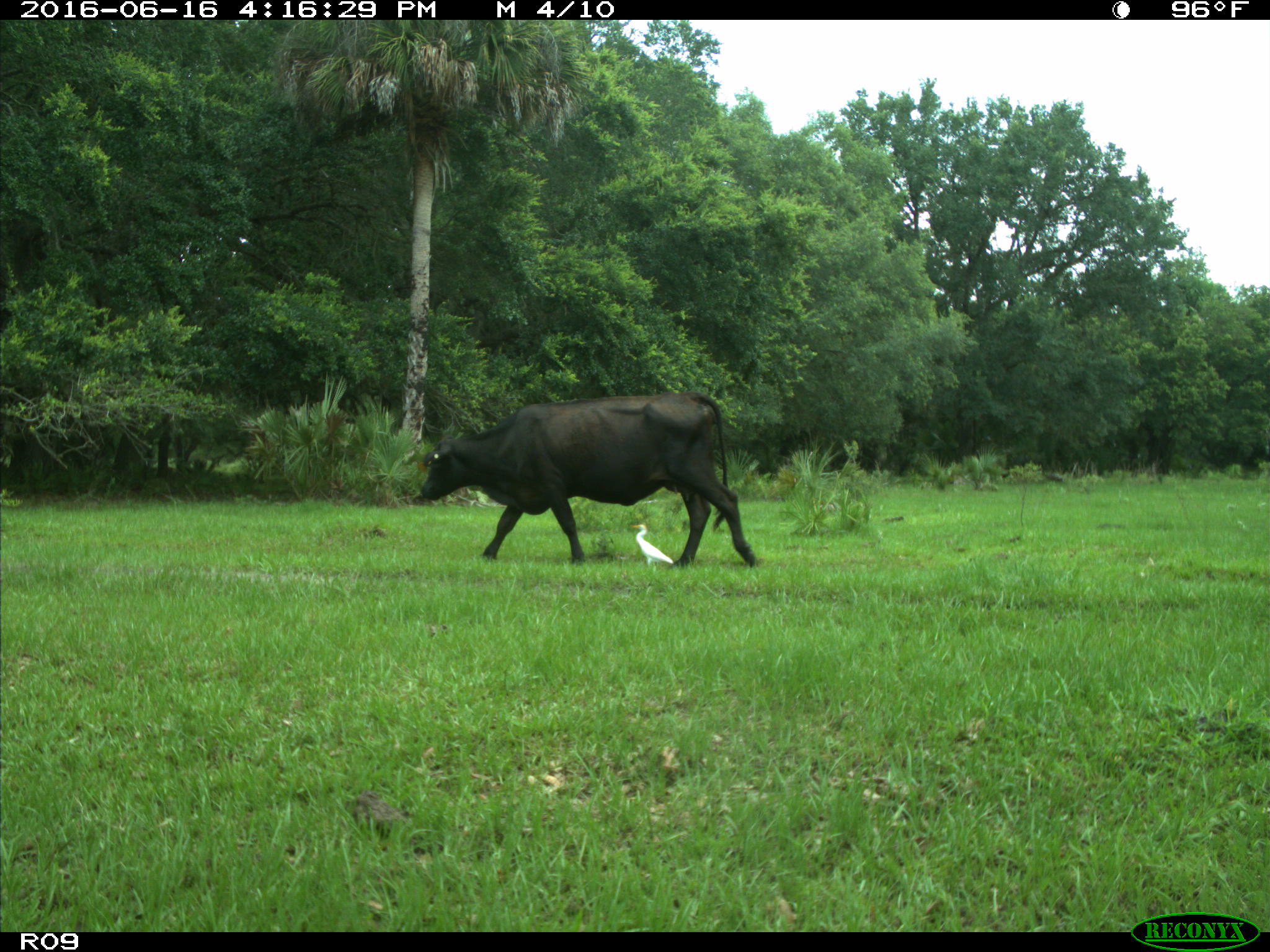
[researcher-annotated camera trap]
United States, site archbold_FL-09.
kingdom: Animalia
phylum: Chordata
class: Mammalia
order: Artiodactyla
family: Bovidae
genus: Bos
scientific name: Bos taurus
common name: domestic cow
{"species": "Bos taurus (domestic cow)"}